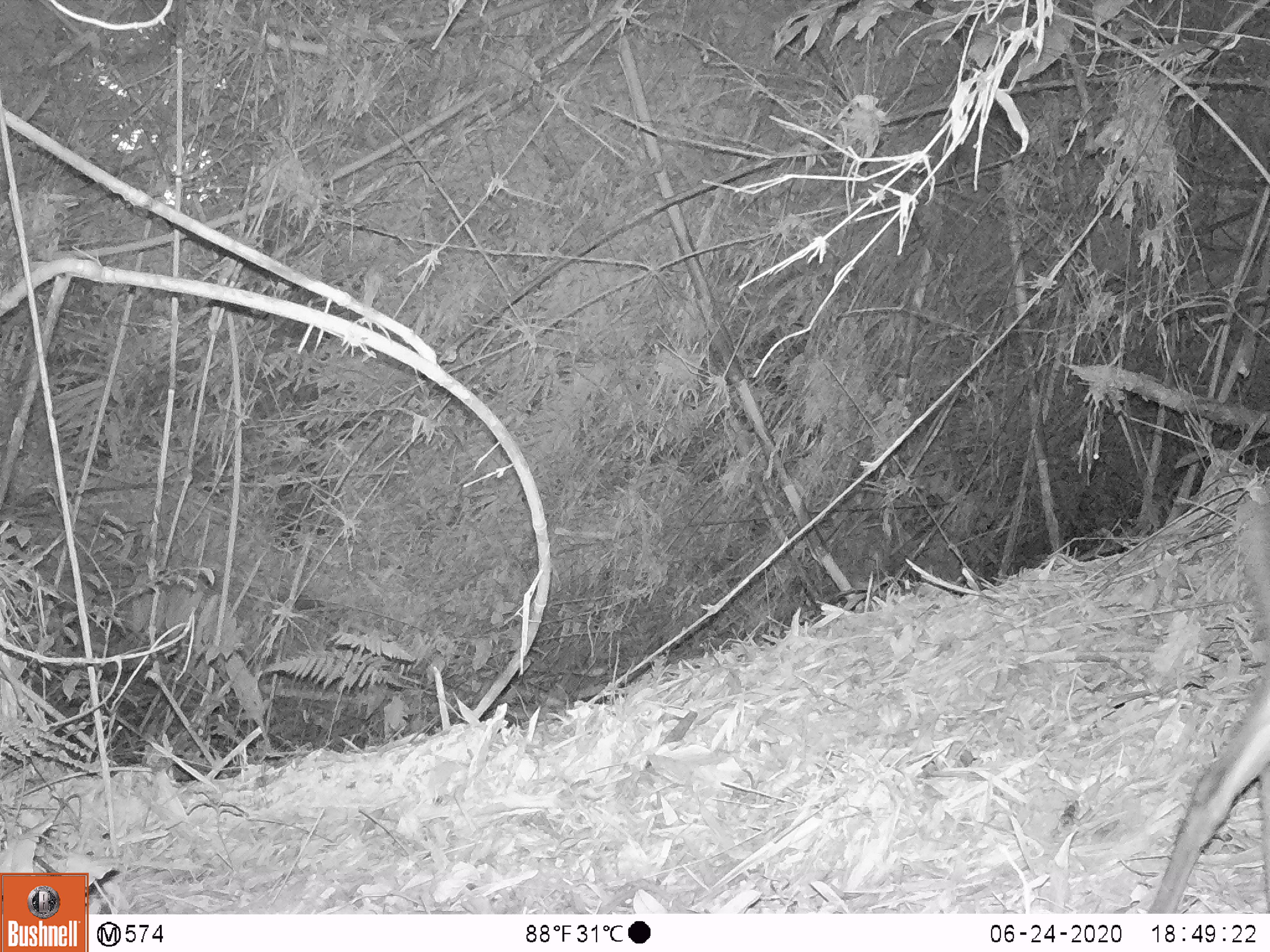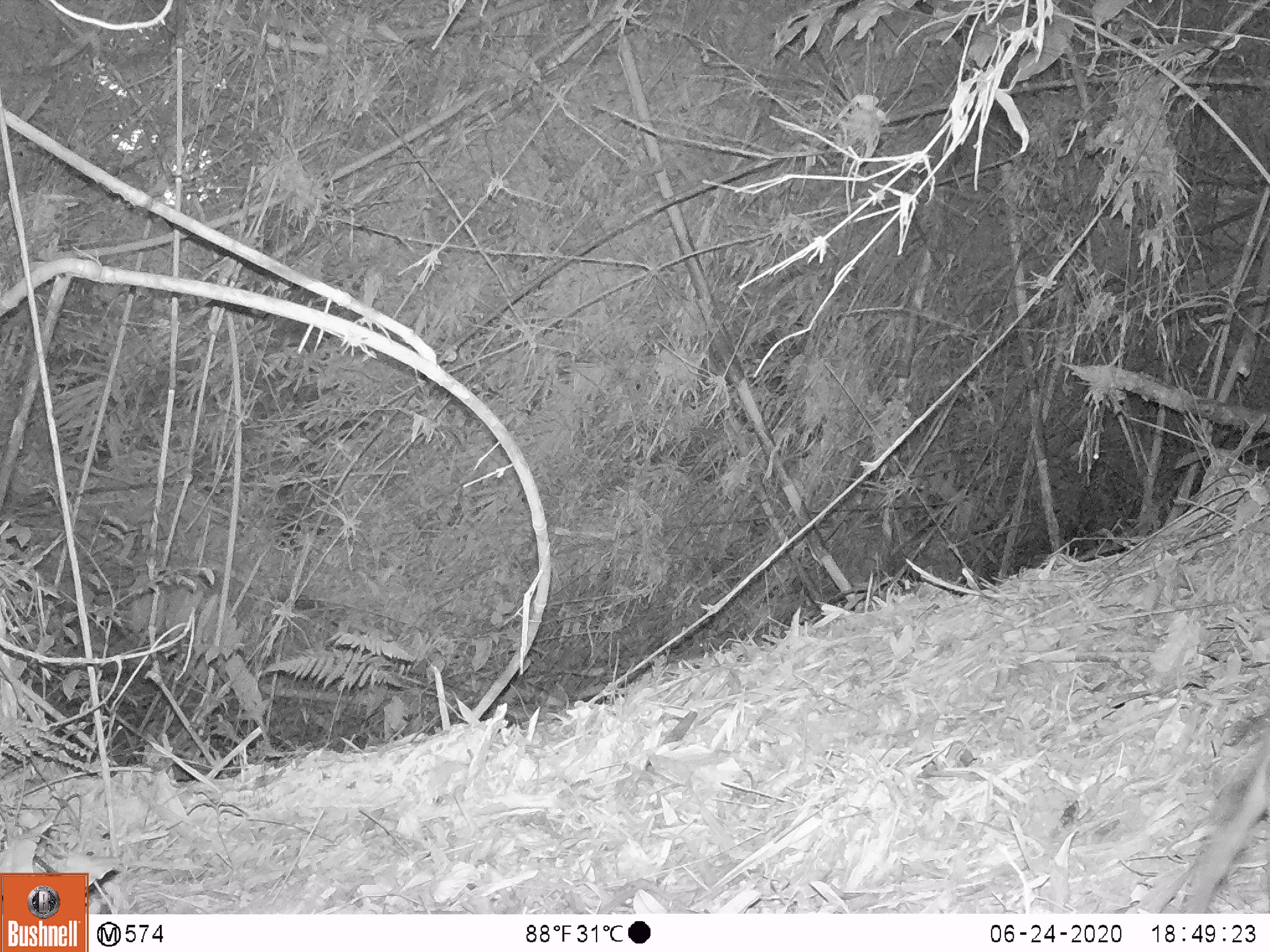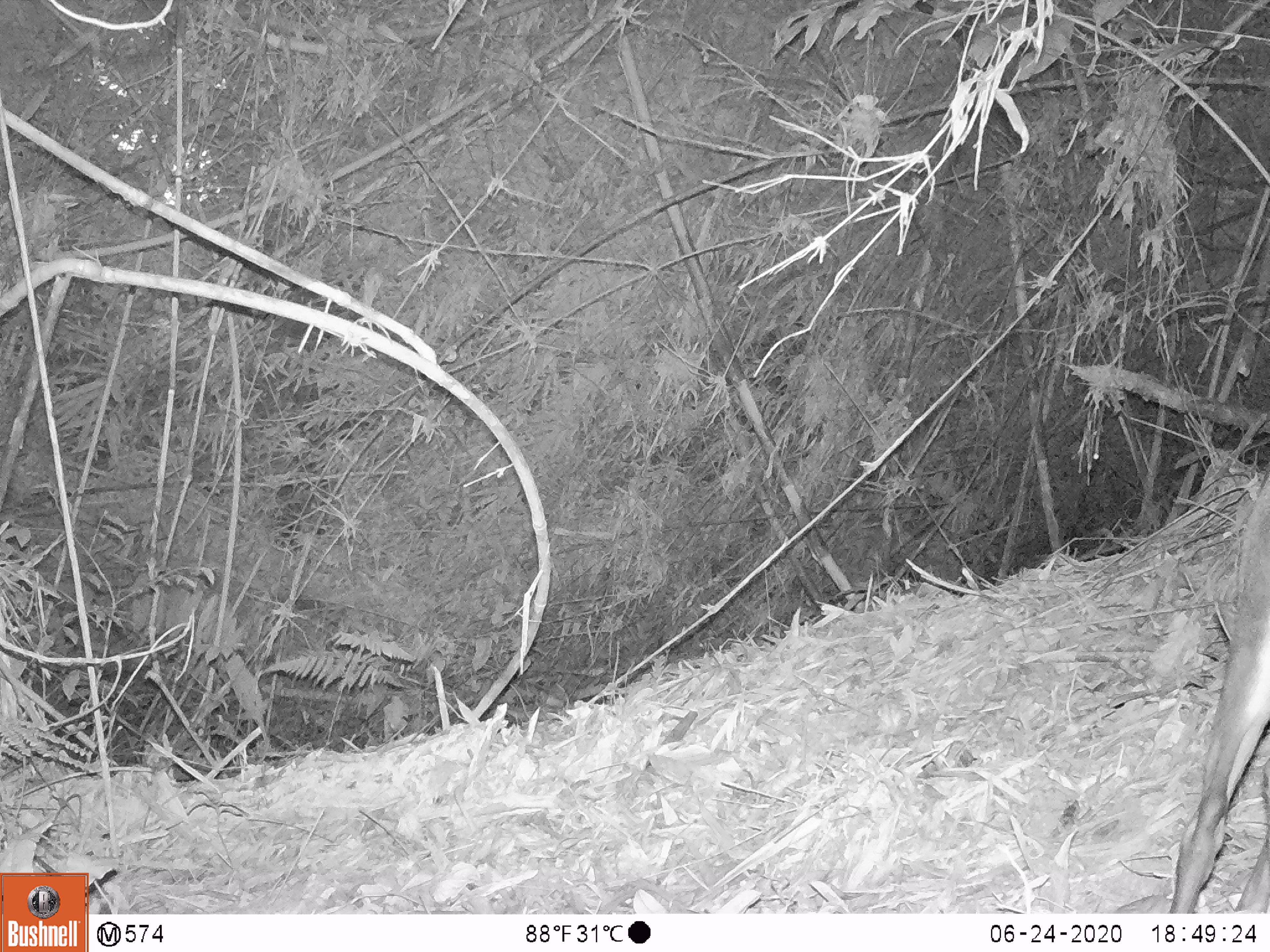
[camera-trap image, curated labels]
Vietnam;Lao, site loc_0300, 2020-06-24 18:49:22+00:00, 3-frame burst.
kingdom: Animalia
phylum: Chordata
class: Mammalia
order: Artiodactyla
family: Cervidae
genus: Muntiacus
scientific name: Muntiacus rooseveltorum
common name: roosevelt's muntjac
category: roosevelts muntjac group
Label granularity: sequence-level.